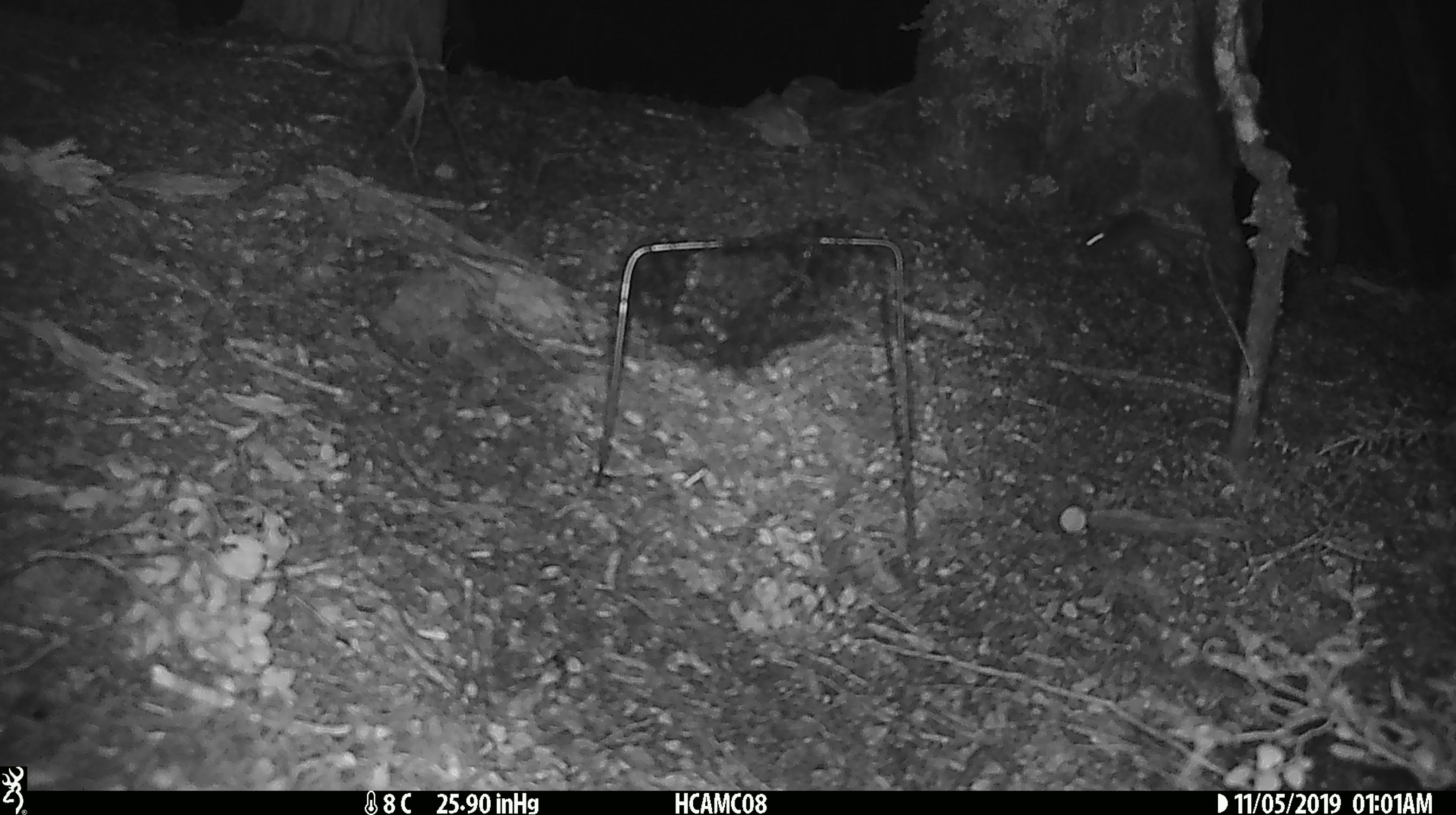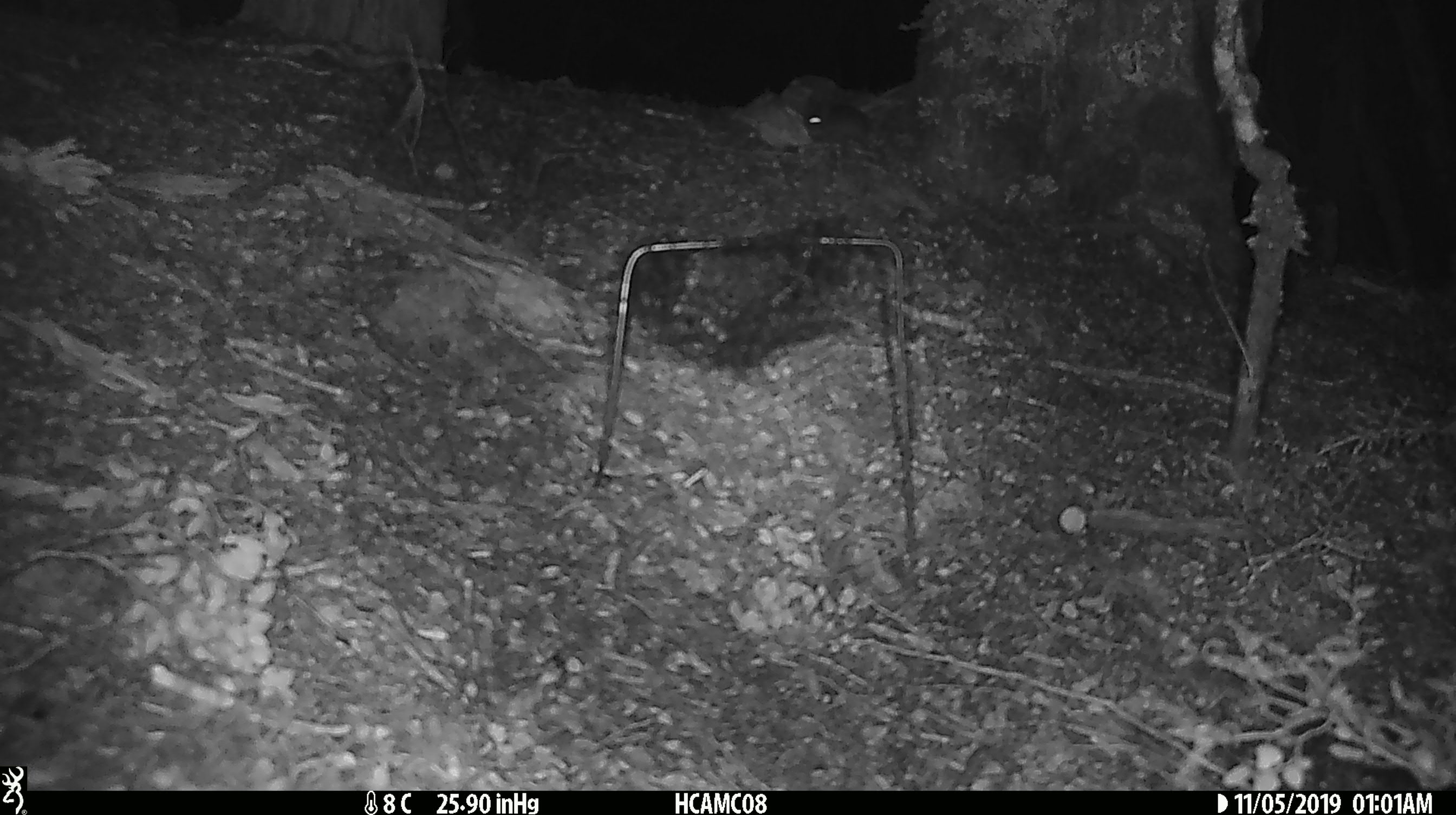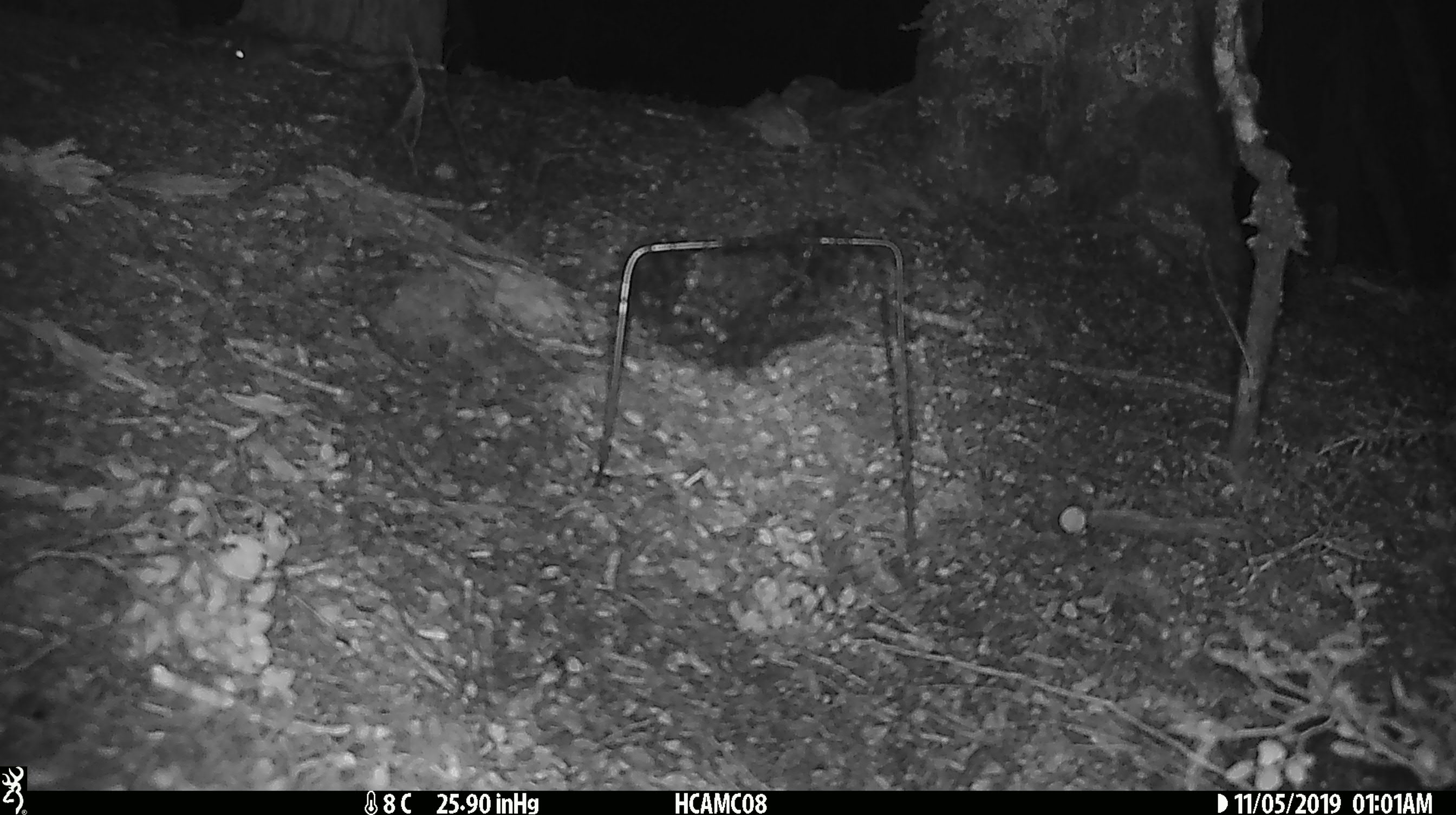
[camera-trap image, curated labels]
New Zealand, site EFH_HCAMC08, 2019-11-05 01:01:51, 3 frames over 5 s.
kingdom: Animalia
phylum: Chordata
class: Mammalia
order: Rodentia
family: Muridae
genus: Mus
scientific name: Mus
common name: mouse